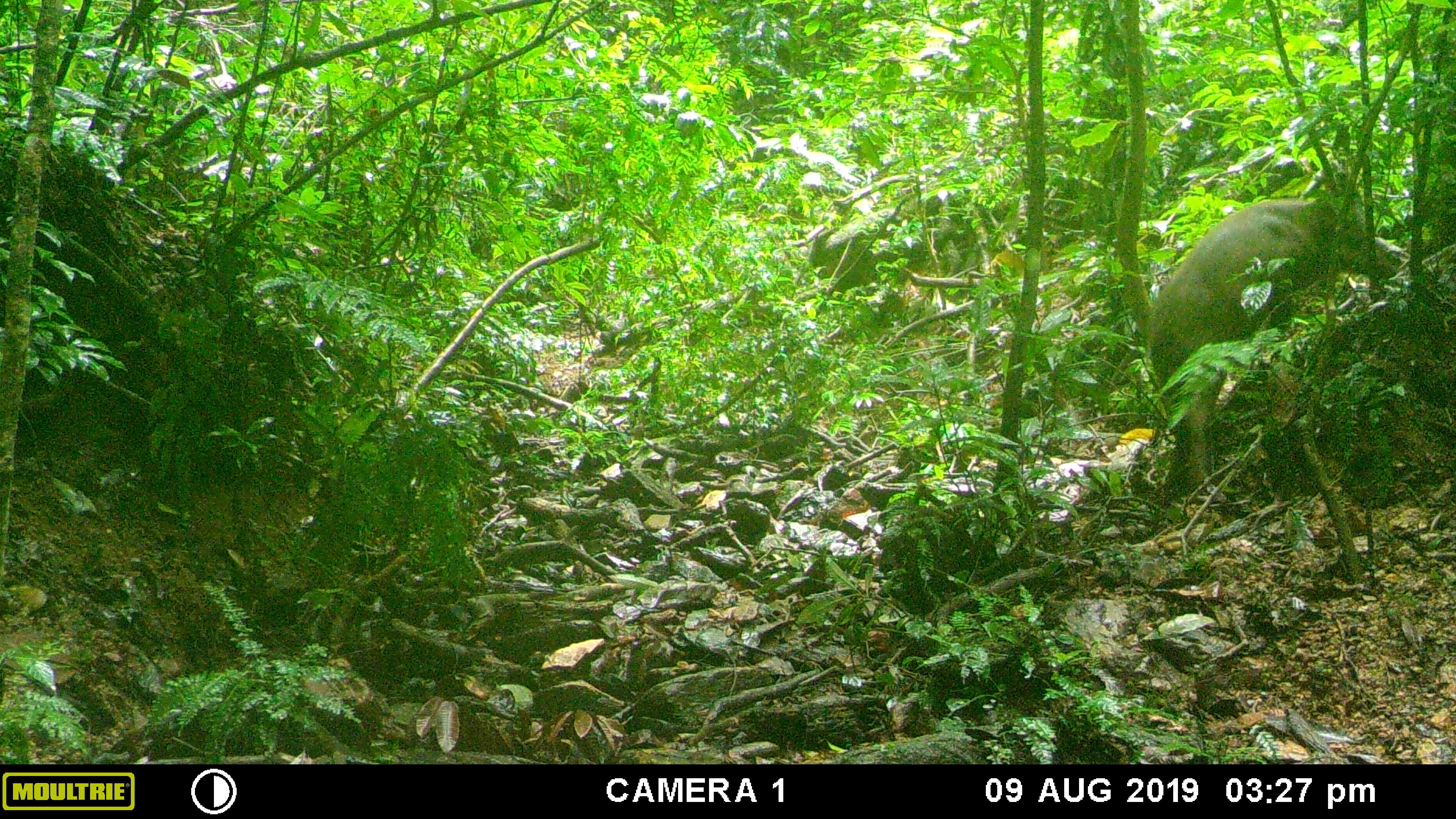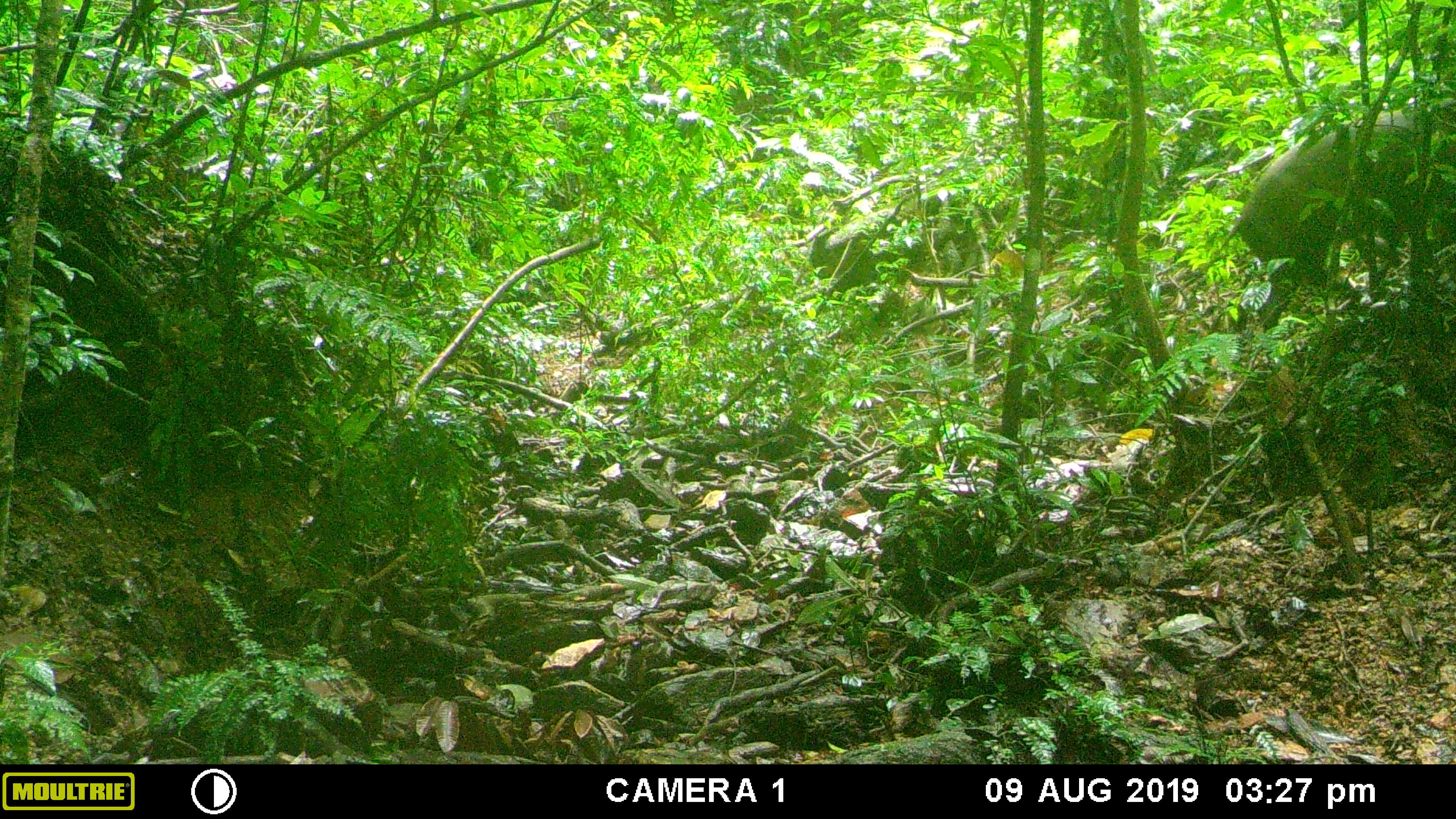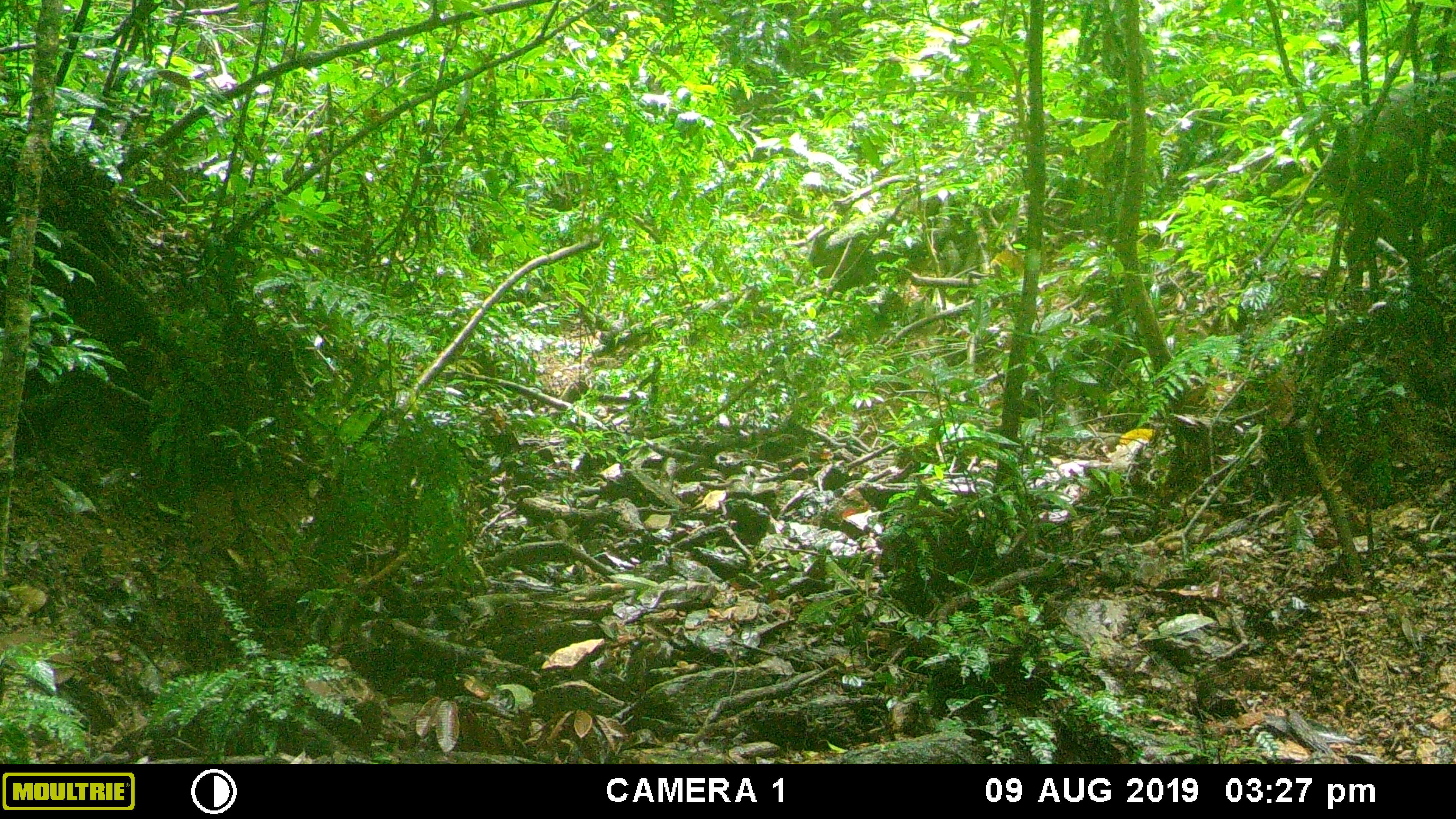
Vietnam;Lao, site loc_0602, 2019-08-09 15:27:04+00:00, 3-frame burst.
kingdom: Animalia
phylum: Chordata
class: Mammalia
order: Artiodactyla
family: Suidae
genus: Sus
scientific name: Sus scrofa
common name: eurasian wild pig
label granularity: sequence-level